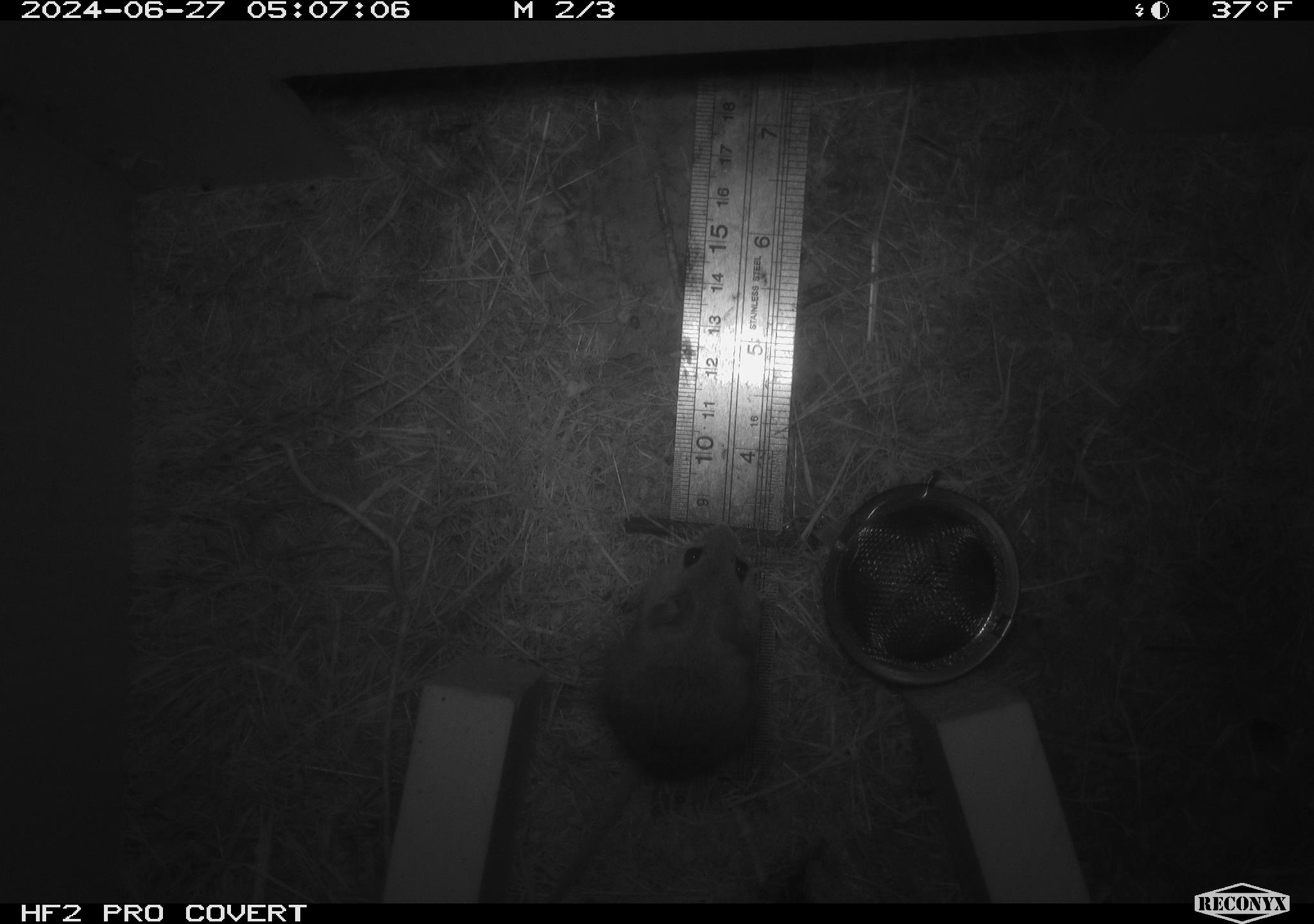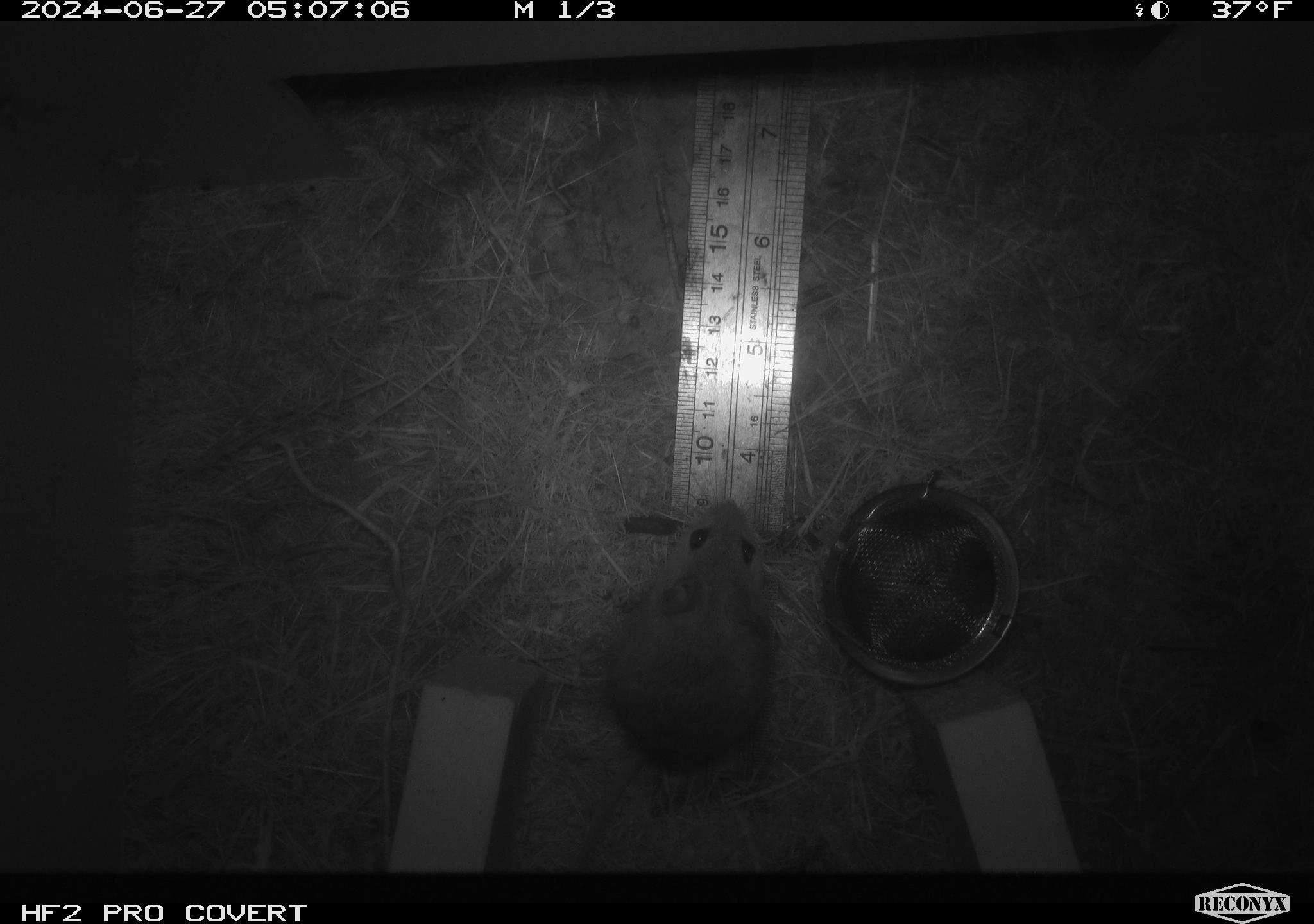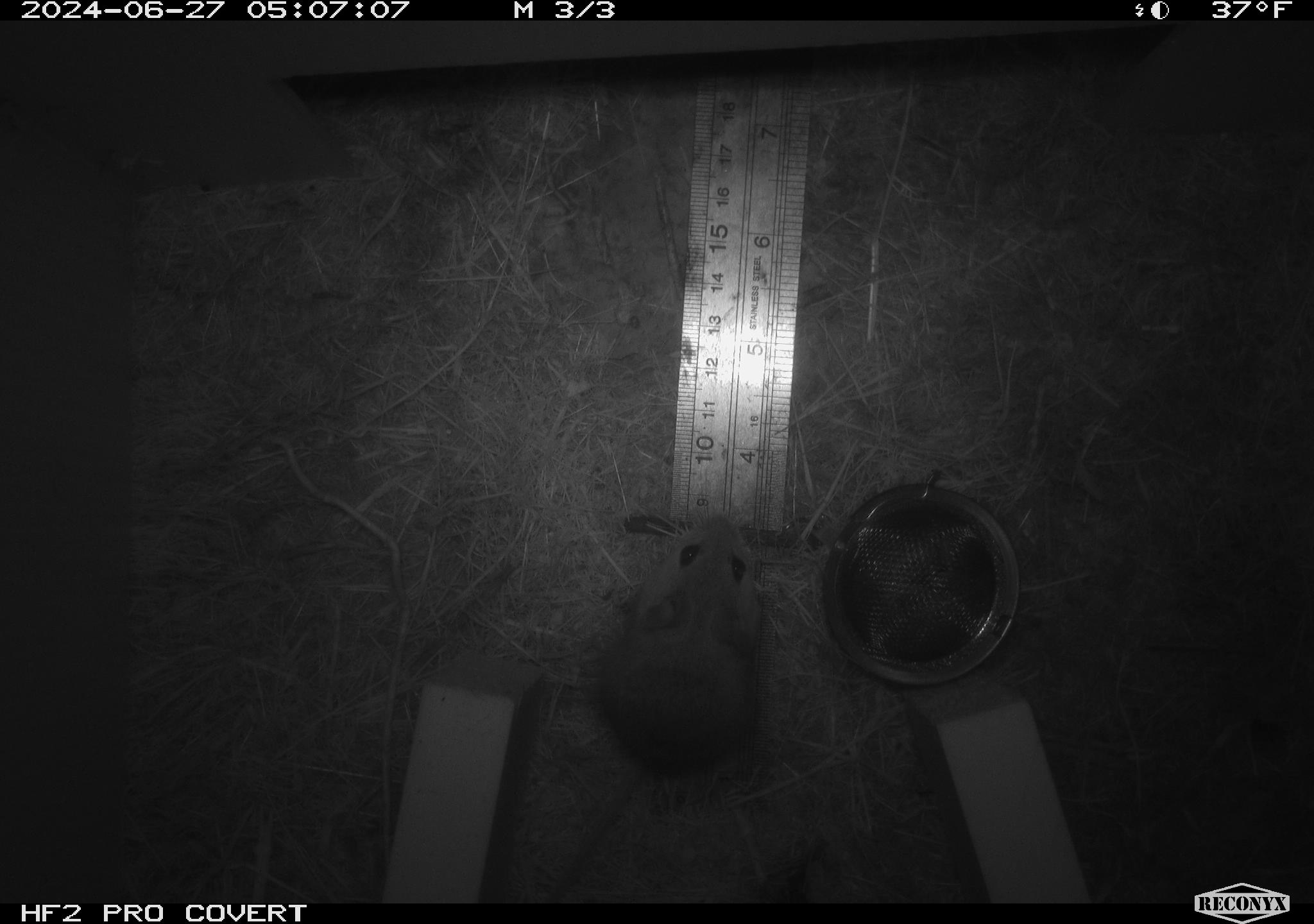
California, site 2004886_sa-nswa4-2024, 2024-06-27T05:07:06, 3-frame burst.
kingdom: Animalia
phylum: Chordata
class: Mammalia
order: Rodentia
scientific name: Rodentia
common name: rodent